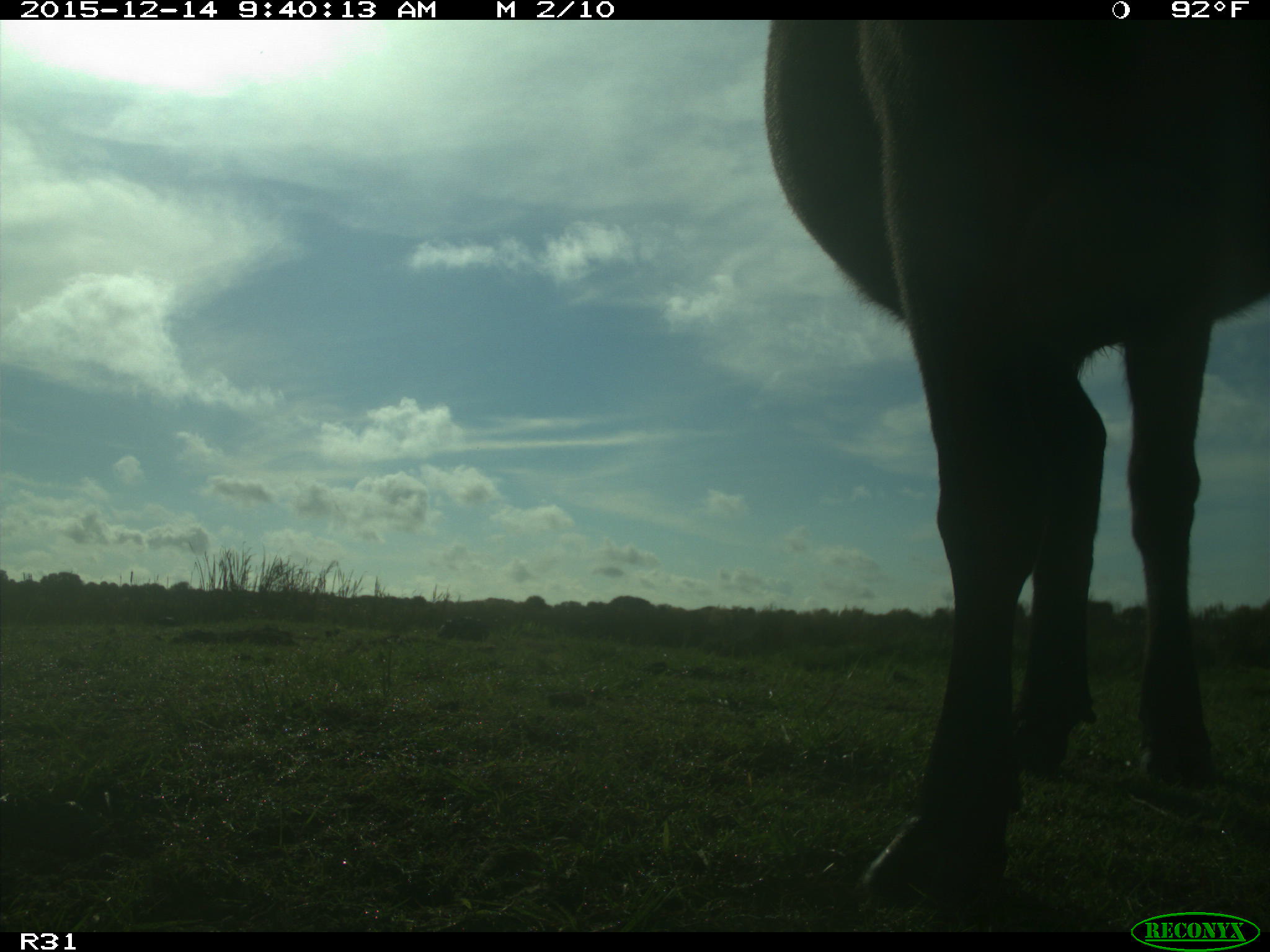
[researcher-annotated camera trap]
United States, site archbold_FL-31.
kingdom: Animalia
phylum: Chordata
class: Mammalia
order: Artiodactyla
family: Bovidae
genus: Bos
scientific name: Bos taurus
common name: domestic cow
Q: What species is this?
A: Bos taurus (domestic cow).